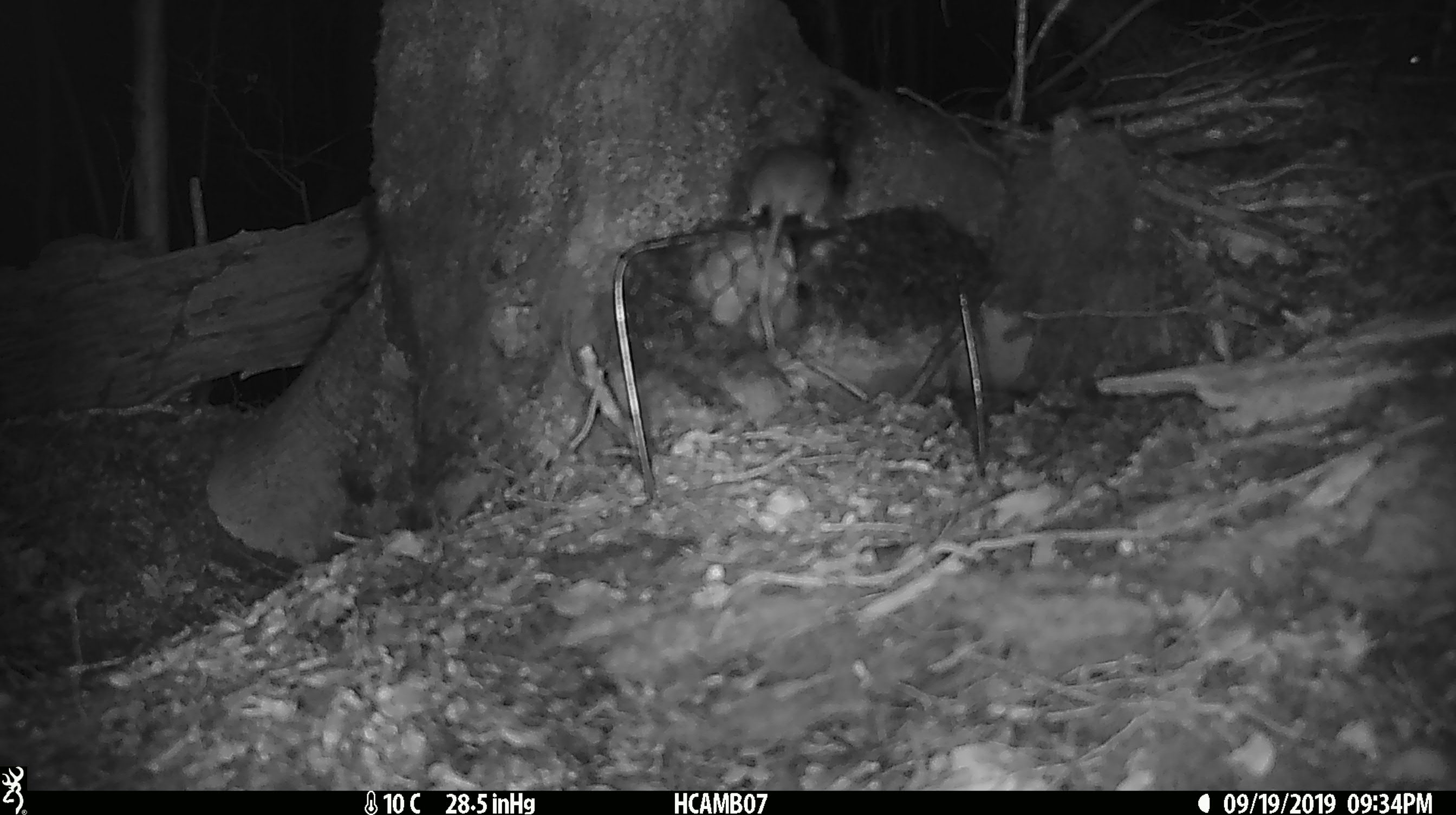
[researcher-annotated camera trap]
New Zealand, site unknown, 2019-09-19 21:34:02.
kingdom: Animalia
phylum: Chordata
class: Mammalia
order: Rodentia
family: Muridae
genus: Mus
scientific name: Mus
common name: mouse